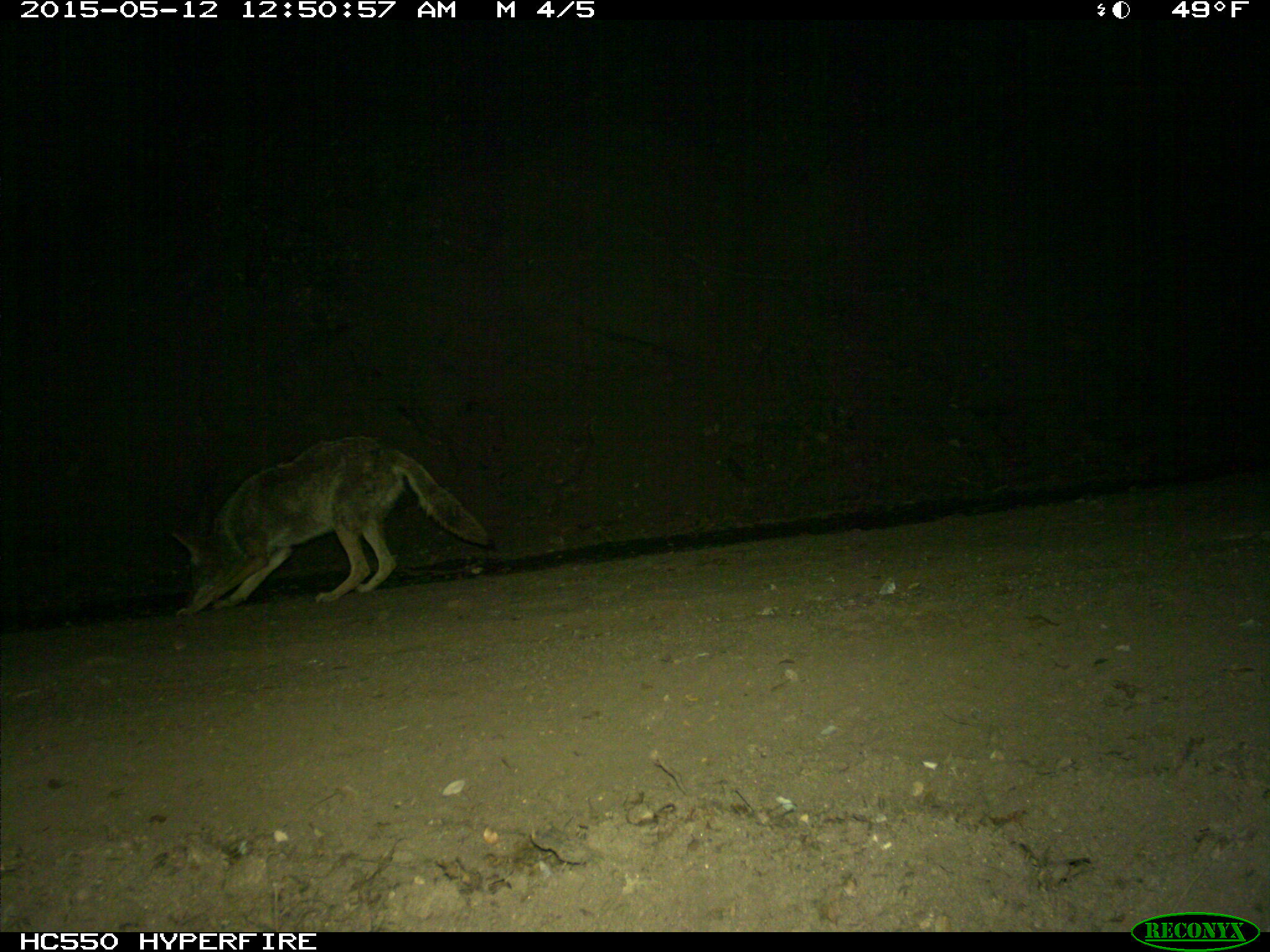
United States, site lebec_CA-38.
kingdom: Animalia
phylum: Chordata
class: Mammalia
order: Carnivora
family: Canidae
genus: Canis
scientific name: Canis latrans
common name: coyote